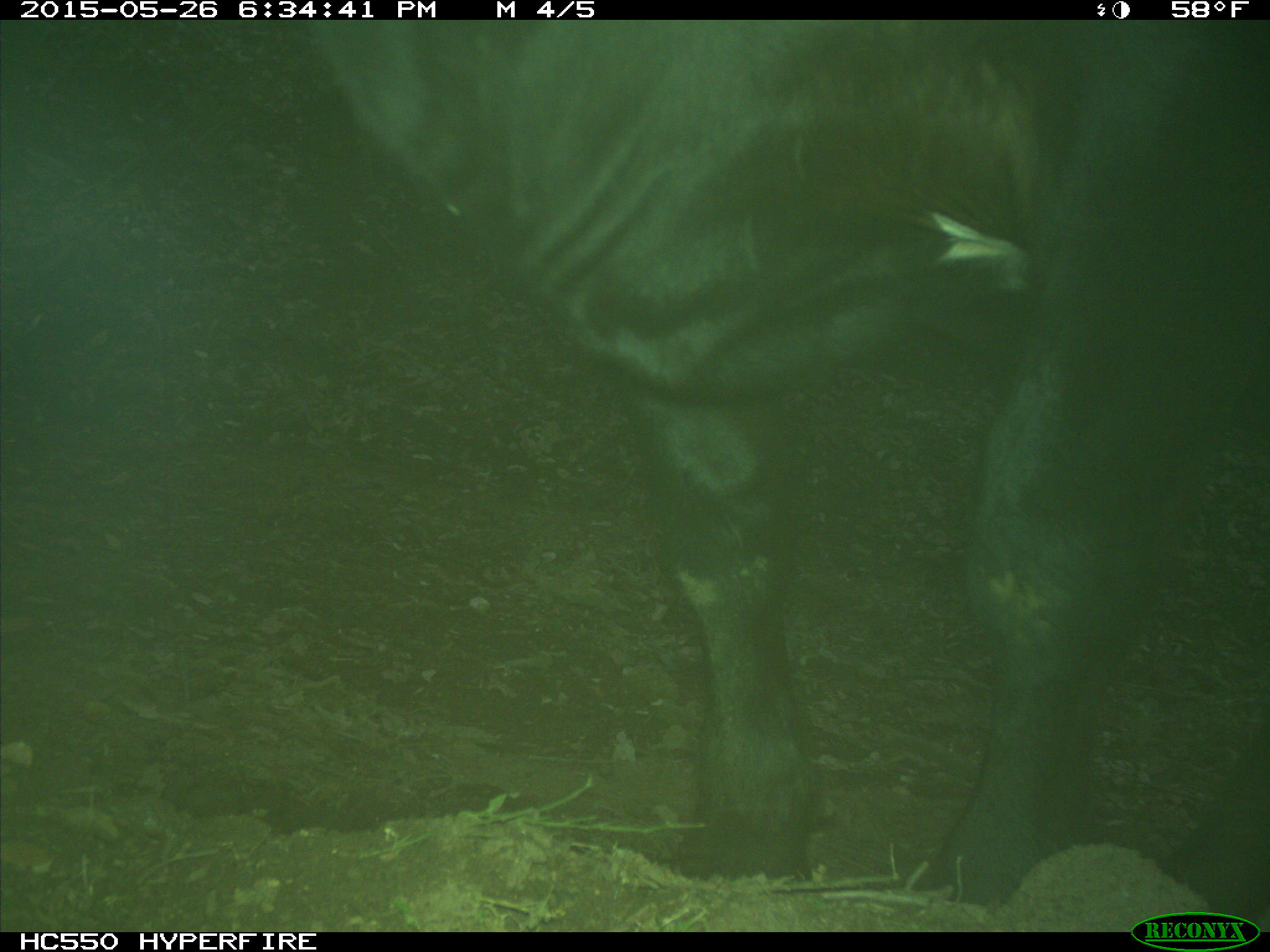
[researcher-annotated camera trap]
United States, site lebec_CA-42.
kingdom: Animalia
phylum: Chordata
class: Mammalia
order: Artiodactyla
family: Bovidae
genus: Bos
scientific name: Bos taurus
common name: domestic cow